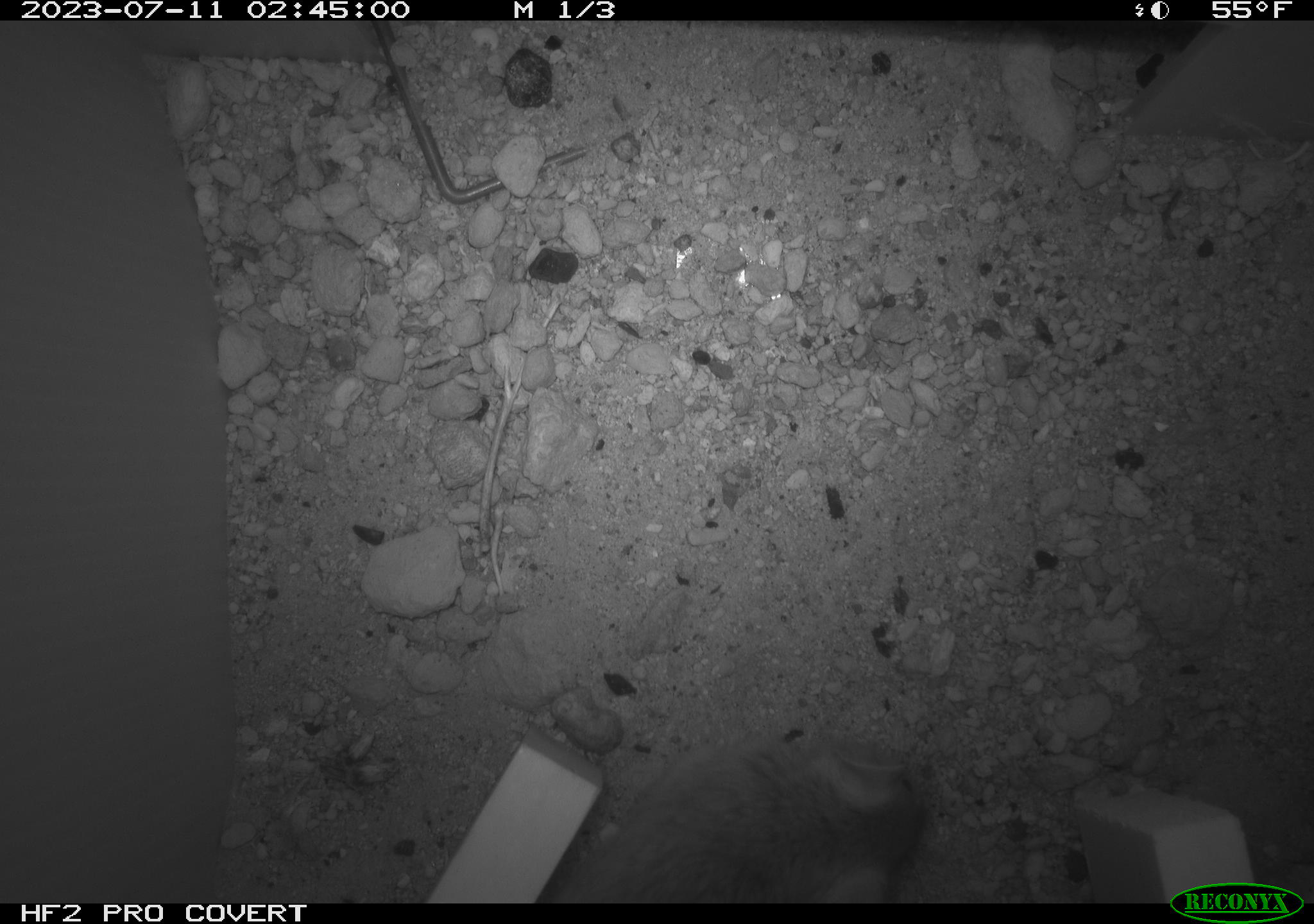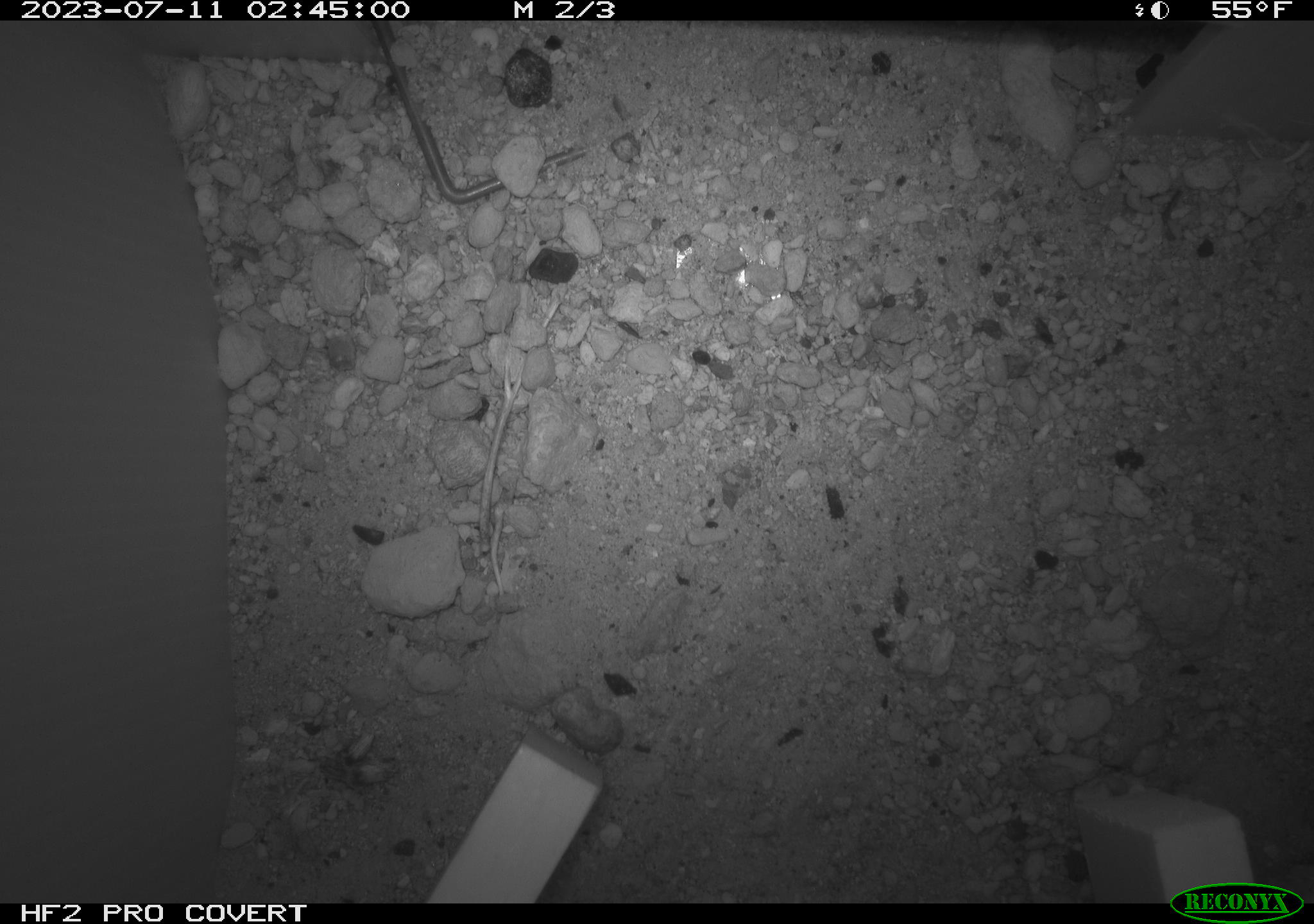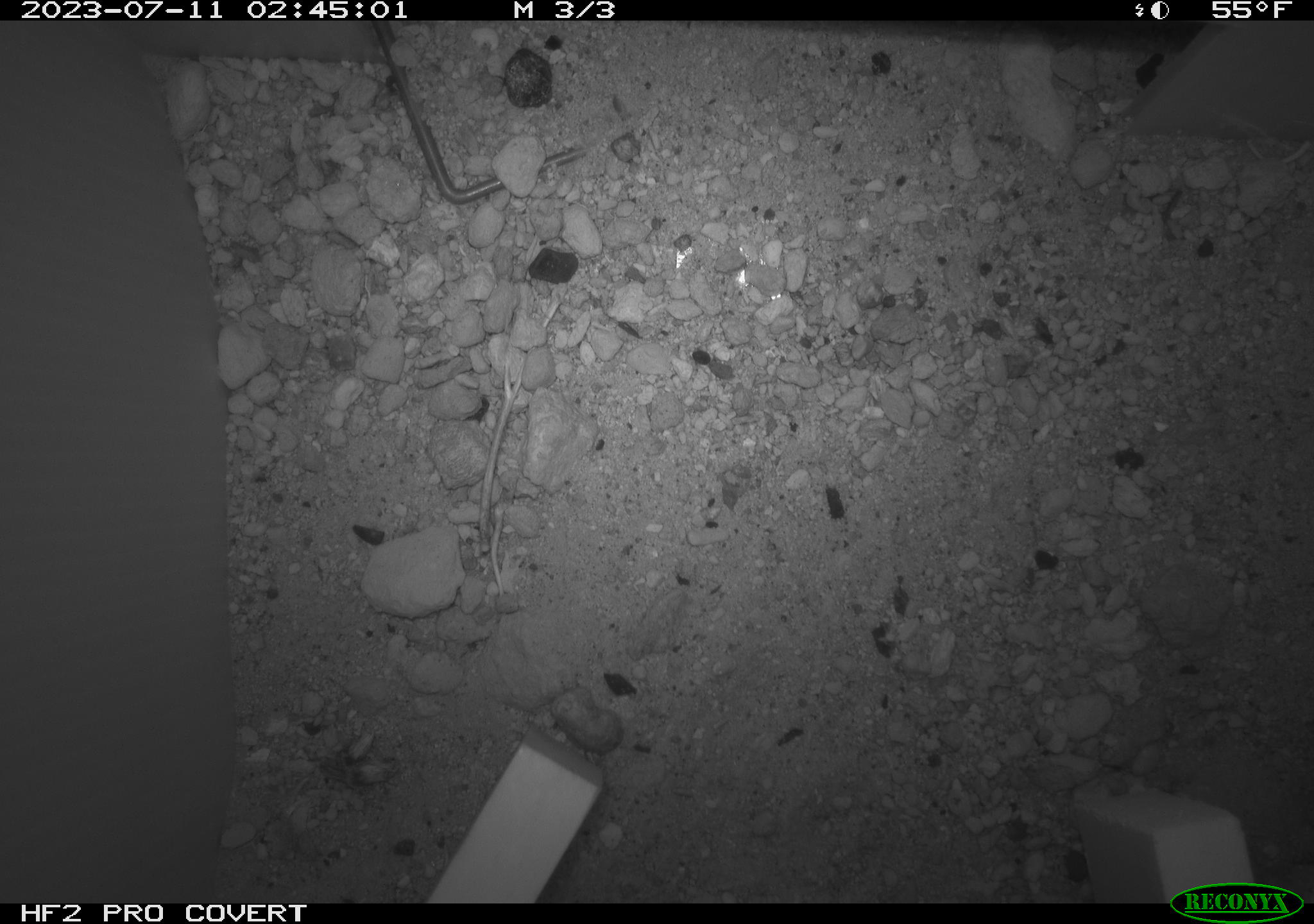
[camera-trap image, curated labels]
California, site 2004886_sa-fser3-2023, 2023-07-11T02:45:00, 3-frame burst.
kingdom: Animalia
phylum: Chordata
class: Mammalia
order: Rodentia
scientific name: Rodentia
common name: mouse species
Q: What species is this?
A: Mouse species (Rodentia).